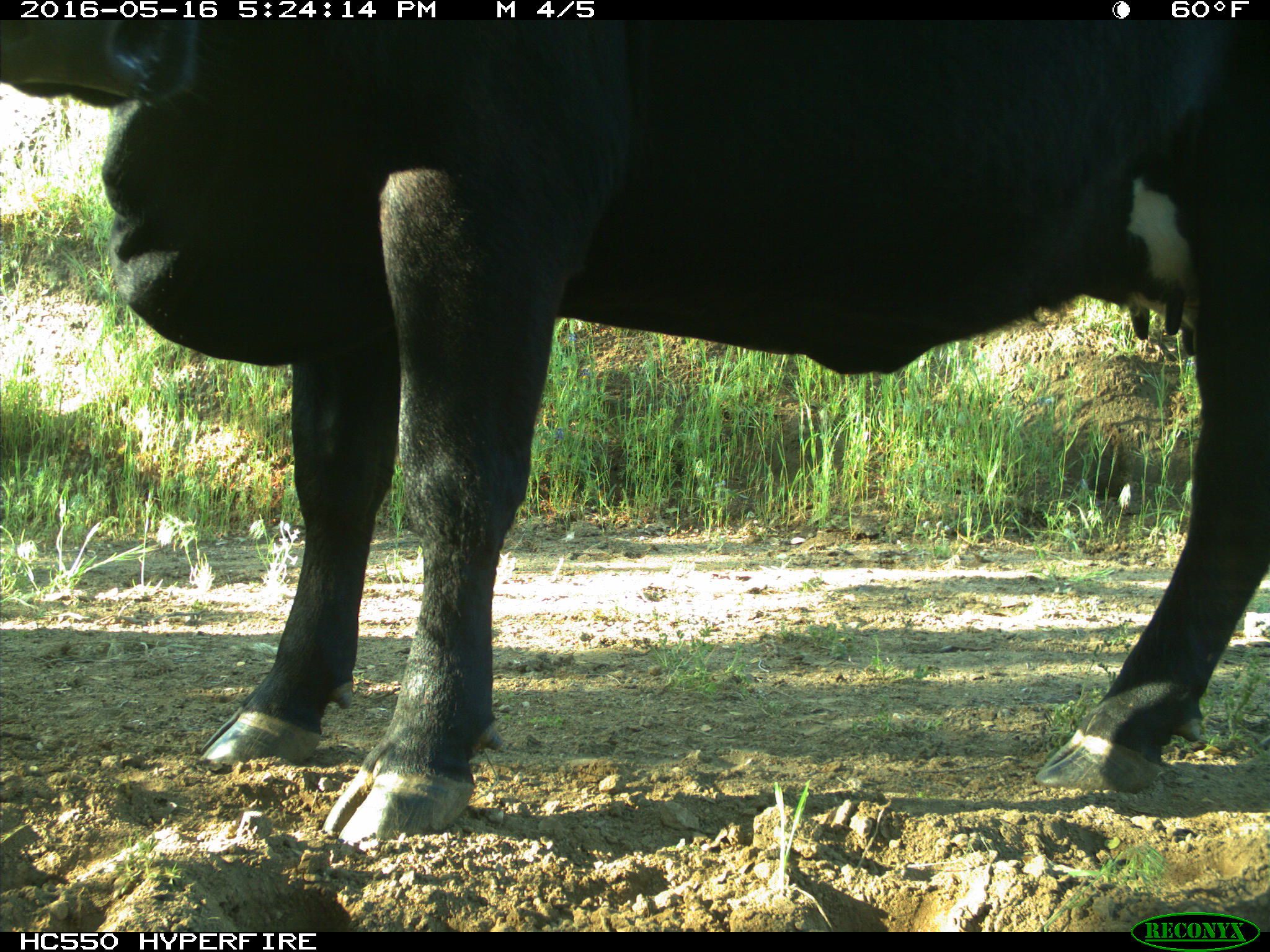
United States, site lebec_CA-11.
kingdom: Animalia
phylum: Chordata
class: Mammalia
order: Artiodactyla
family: Bovidae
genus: Bos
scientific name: Bos taurus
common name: domestic cow